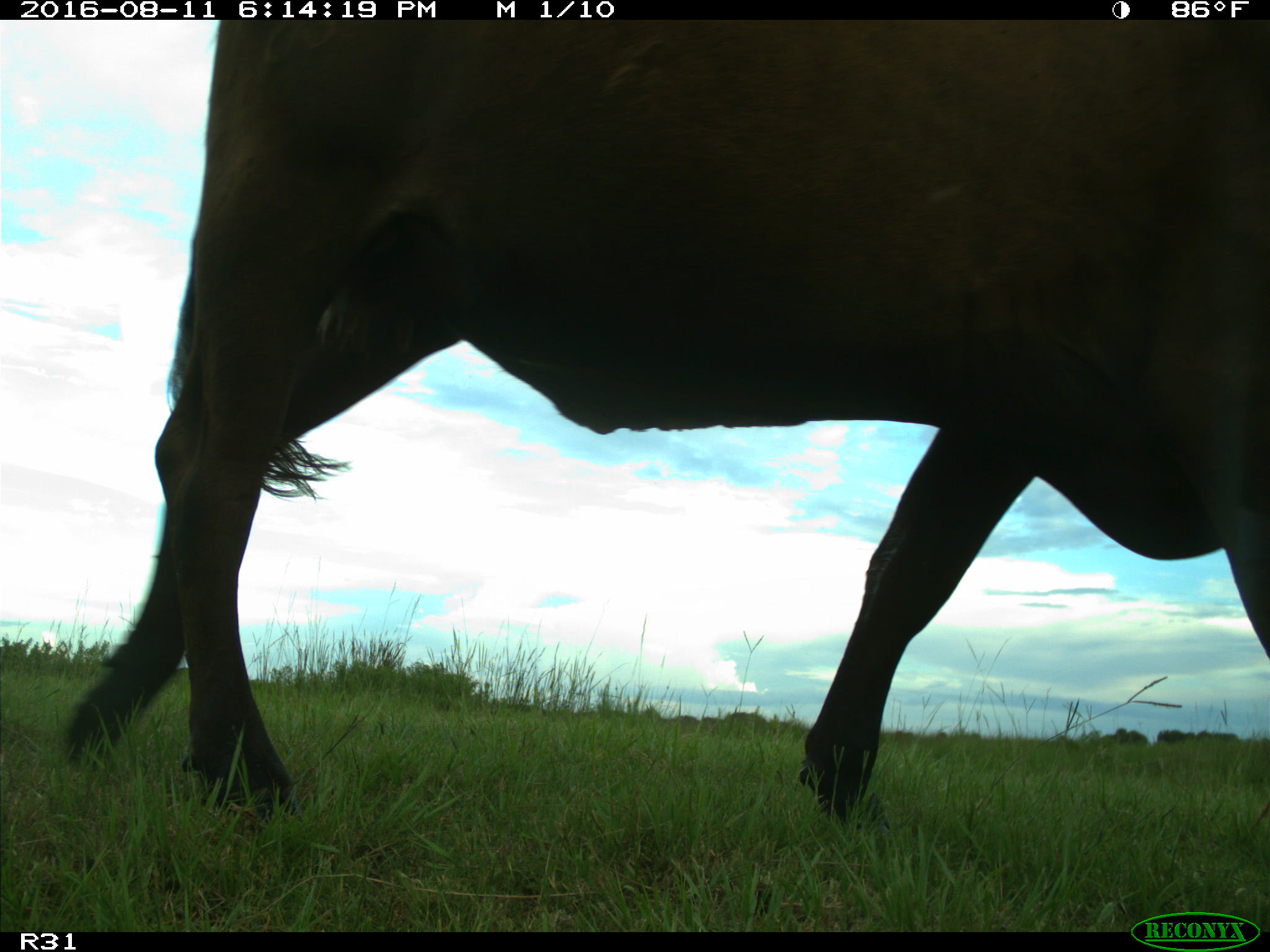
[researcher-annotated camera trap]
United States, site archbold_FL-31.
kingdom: Animalia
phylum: Chordata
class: Mammalia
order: Artiodactyla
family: Bovidae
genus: Bos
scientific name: Bos taurus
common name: domestic cow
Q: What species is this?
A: Bos taurus (domestic cow).